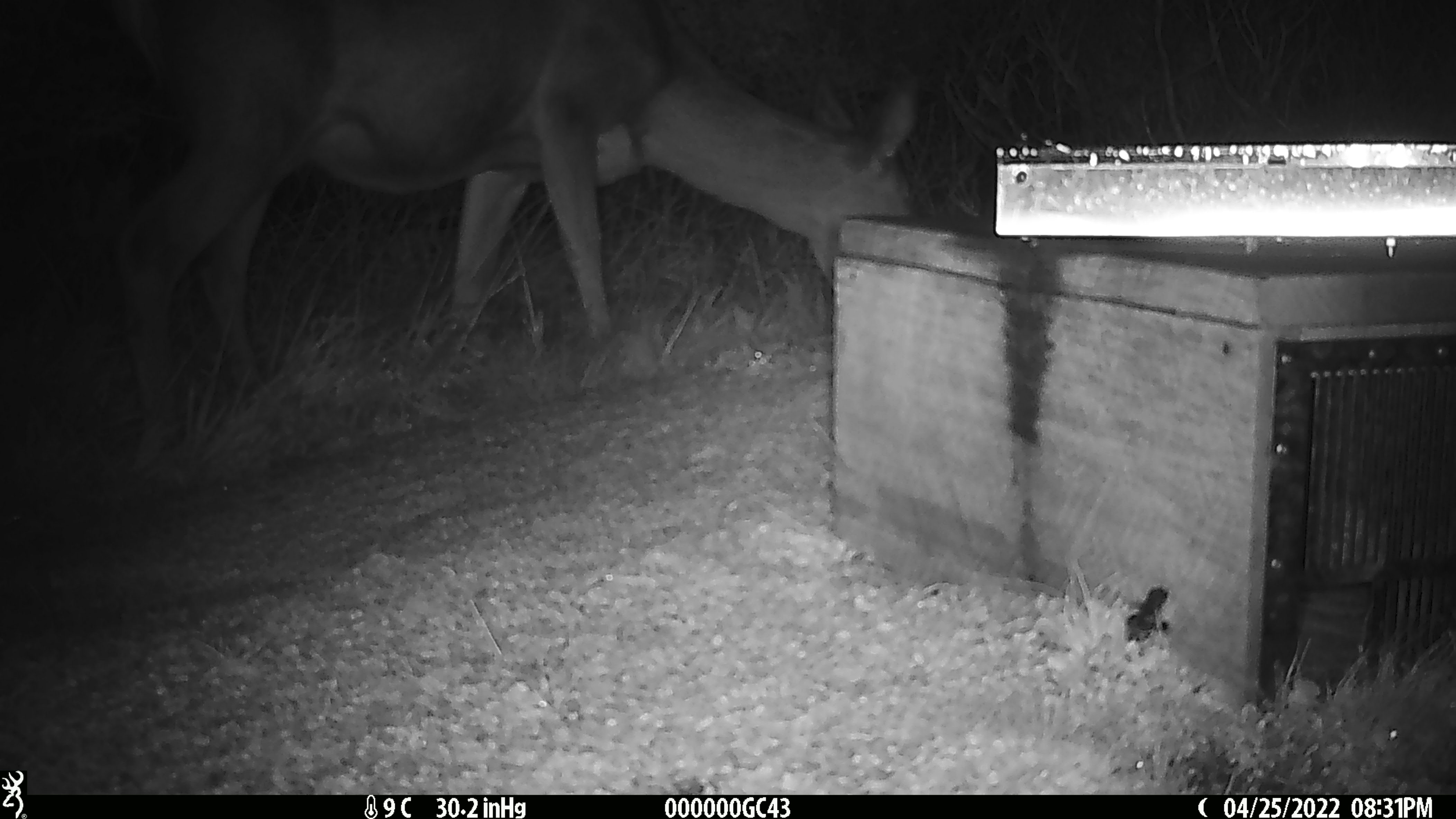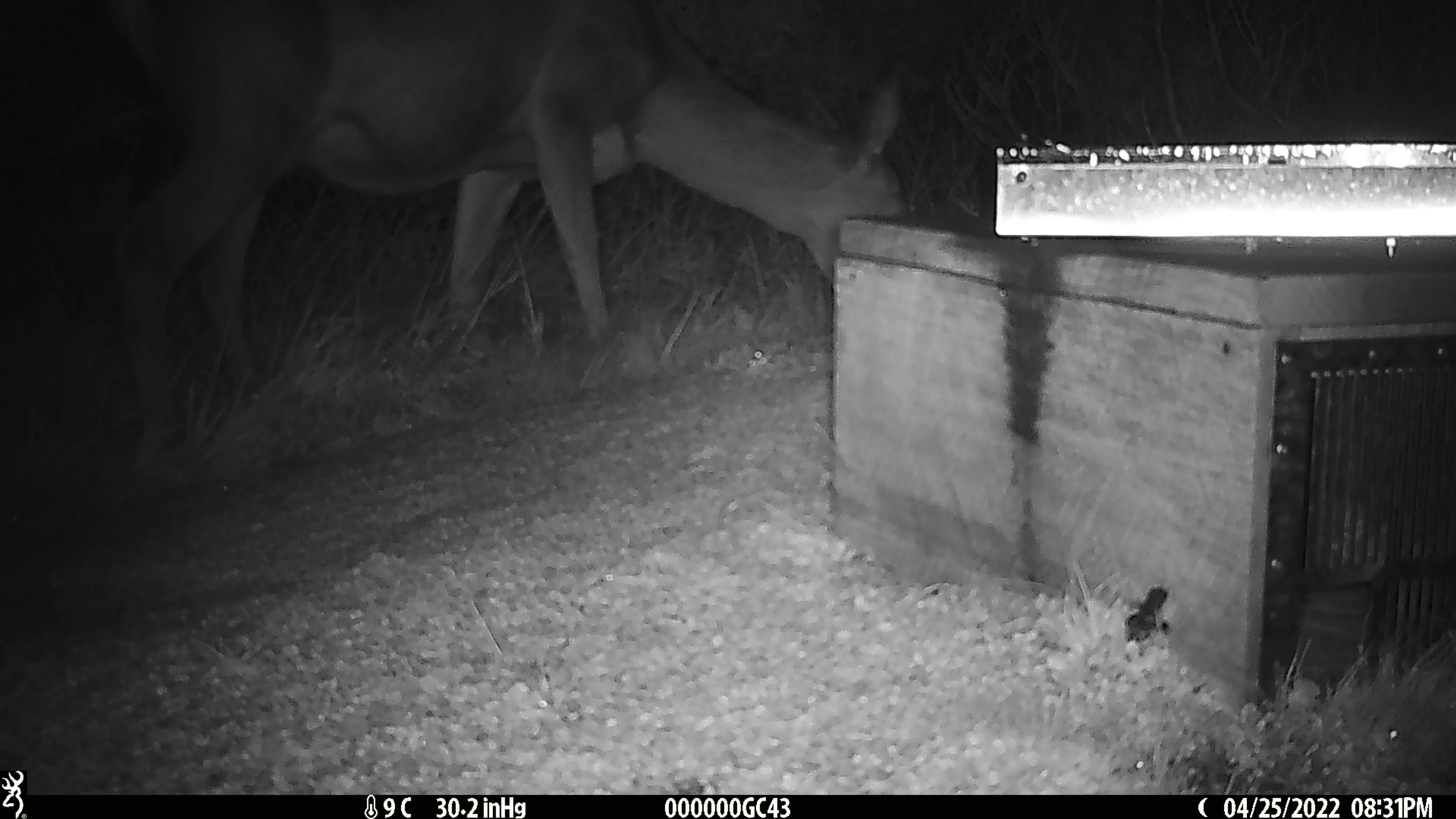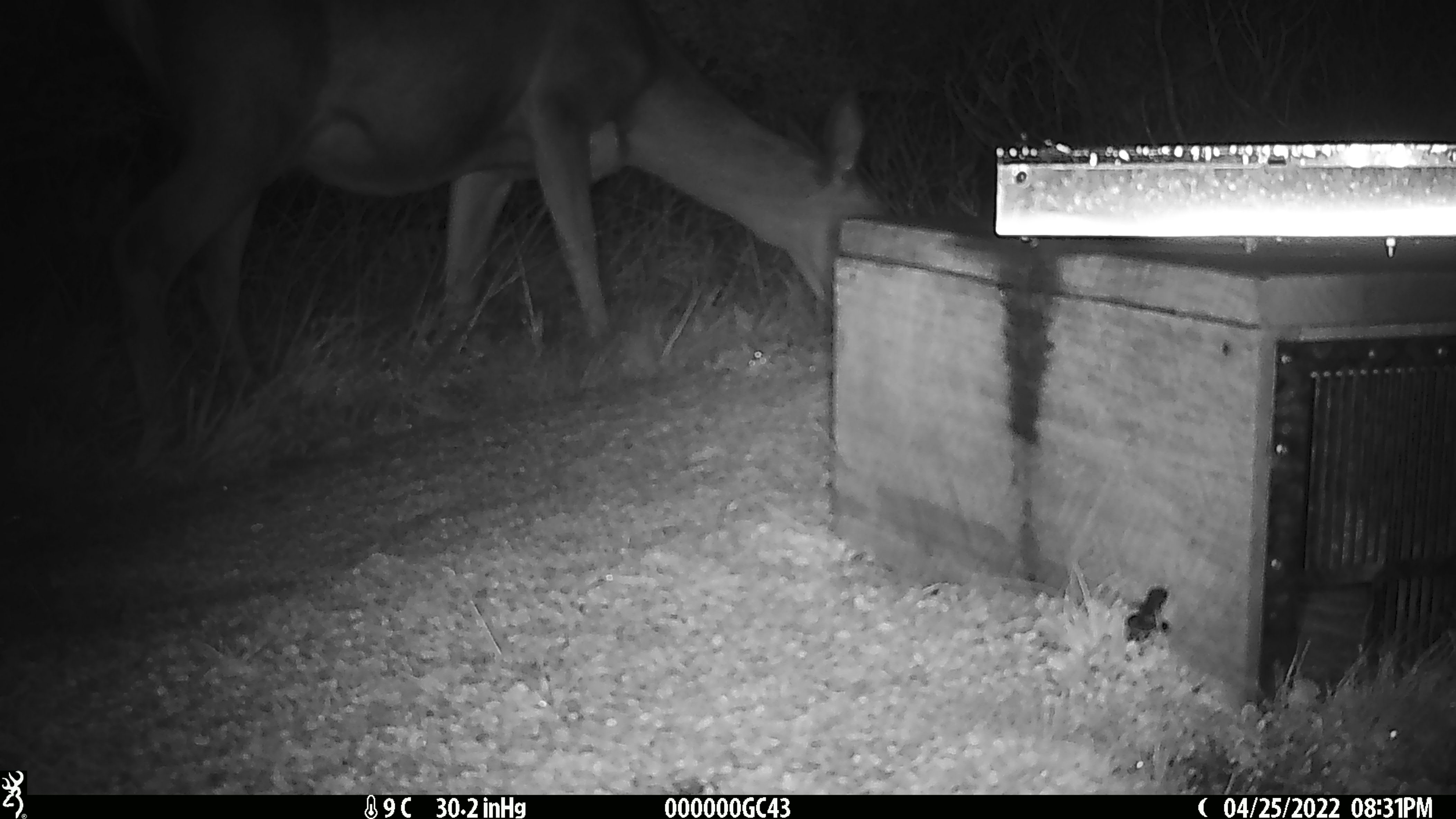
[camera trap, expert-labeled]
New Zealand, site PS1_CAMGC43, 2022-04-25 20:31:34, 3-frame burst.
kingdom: Animalia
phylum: Chordata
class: Mammalia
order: Artiodactyla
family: Cervidae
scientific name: Cervidae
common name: deer